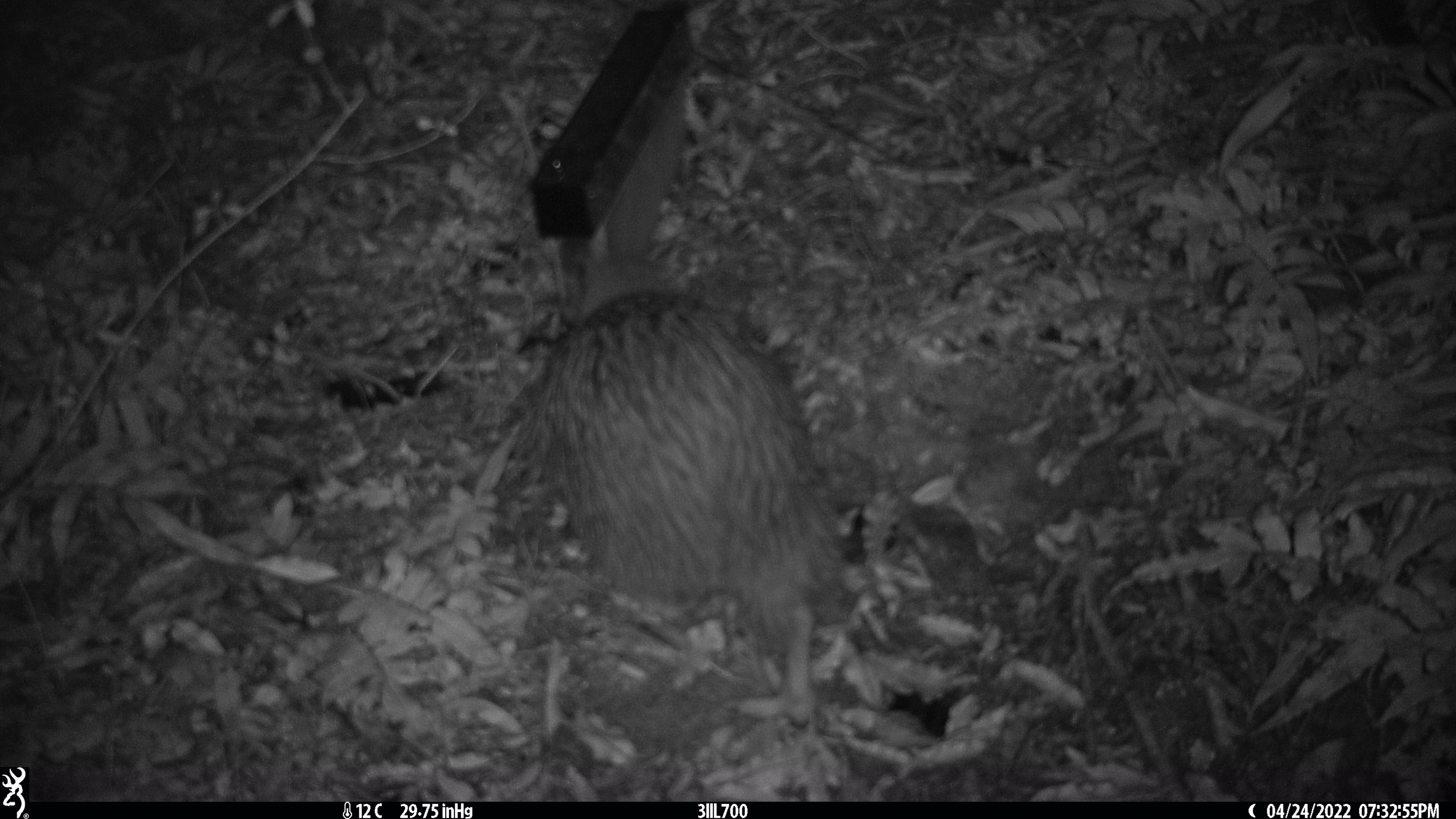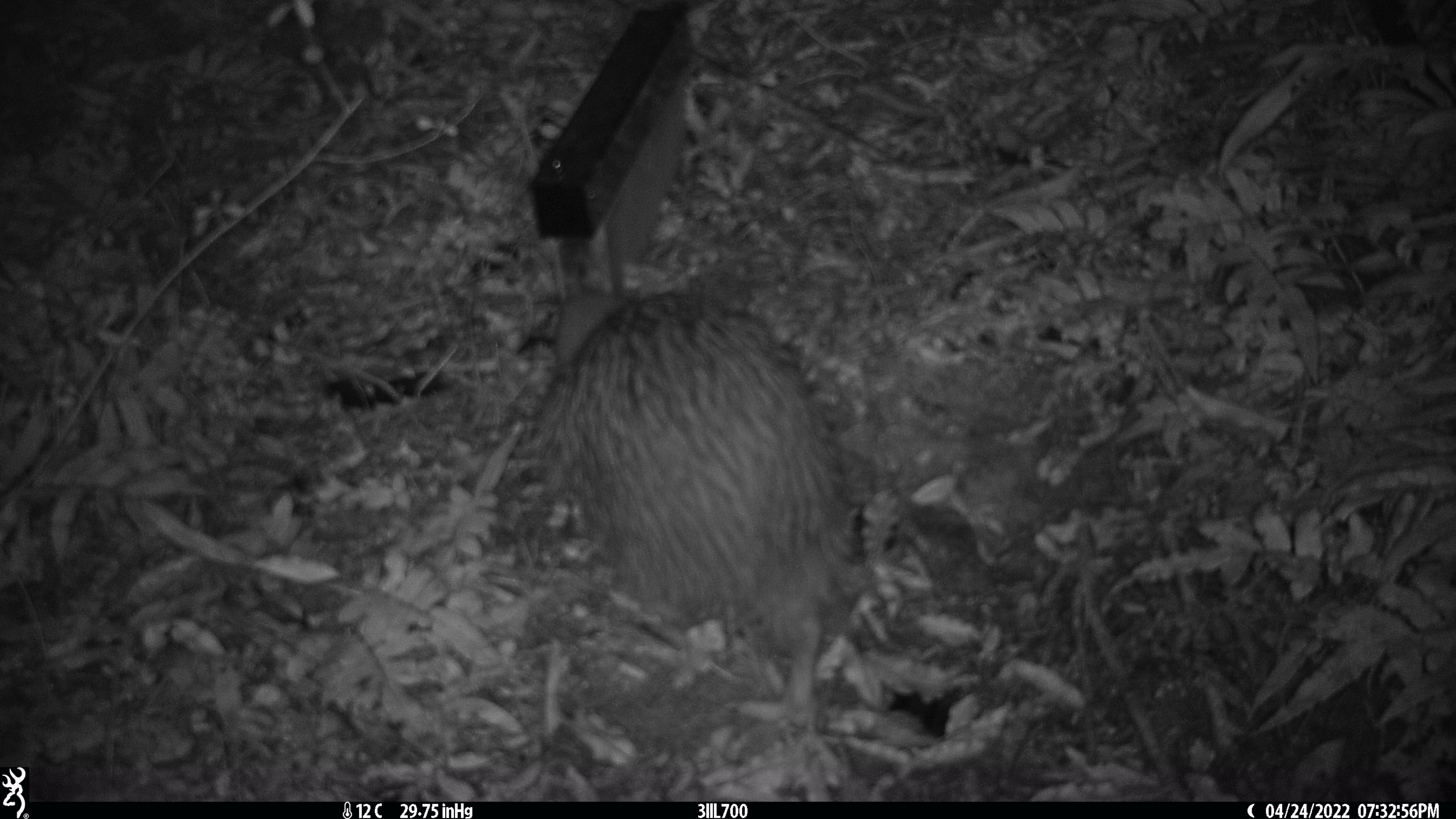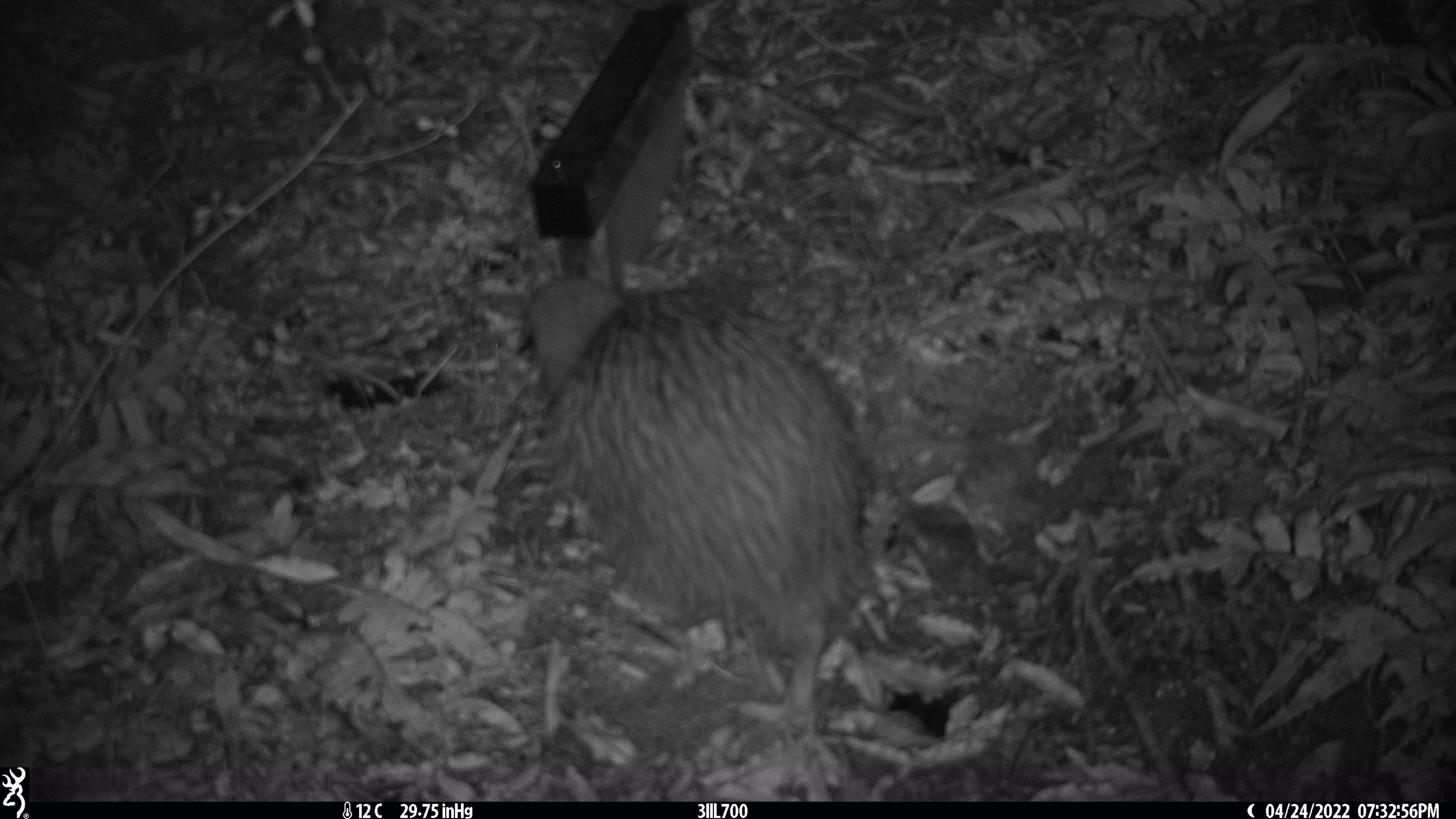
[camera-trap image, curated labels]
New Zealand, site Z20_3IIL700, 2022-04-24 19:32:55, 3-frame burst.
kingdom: Animalia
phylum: Chordata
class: Aves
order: Apterygiformes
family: Apterygidae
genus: Apteryx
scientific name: Apteryx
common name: kiwi